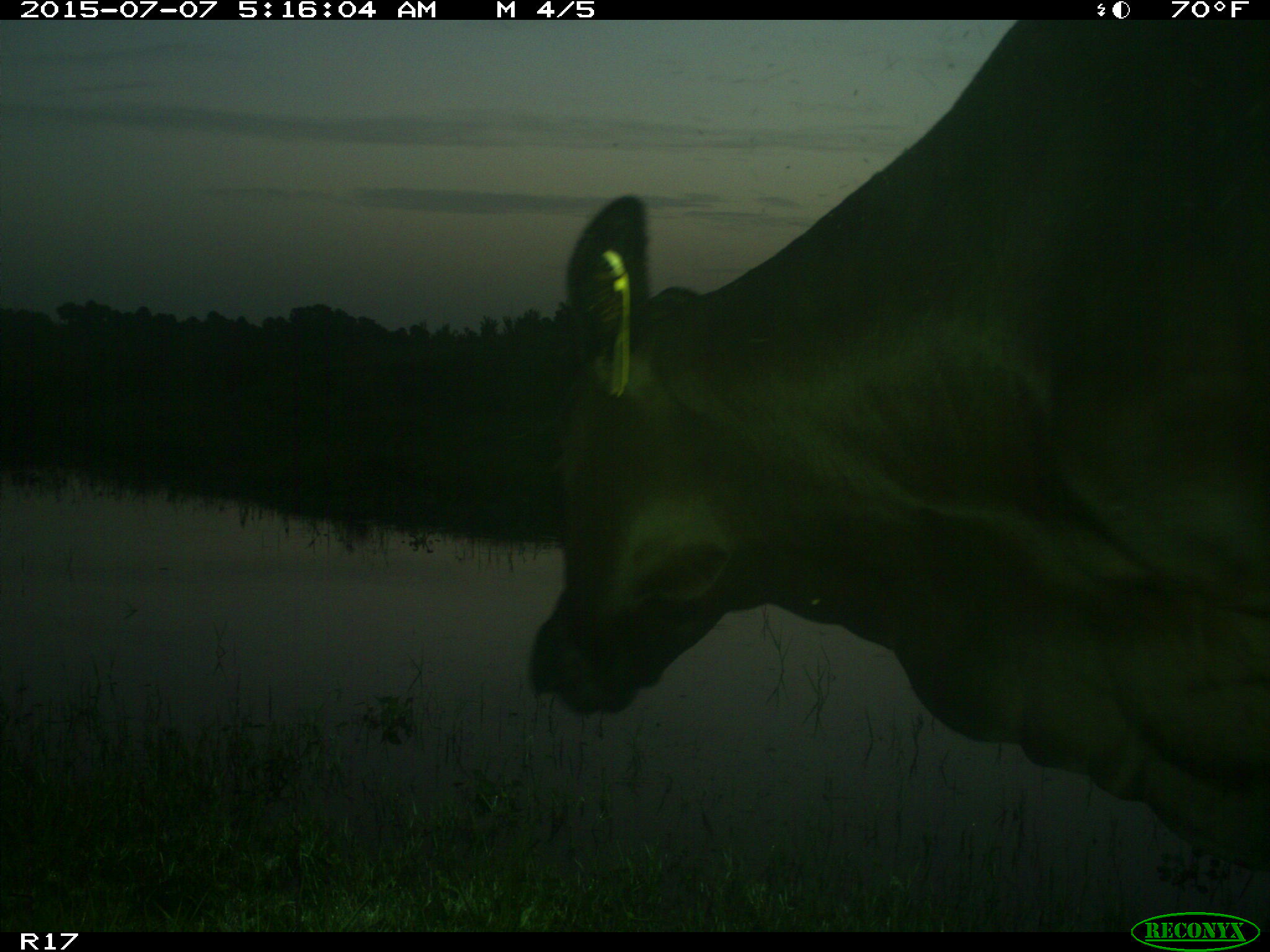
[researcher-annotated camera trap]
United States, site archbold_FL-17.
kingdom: Animalia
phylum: Chordata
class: Mammalia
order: Artiodactyla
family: Bovidae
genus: Bos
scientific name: Bos taurus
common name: domestic cow